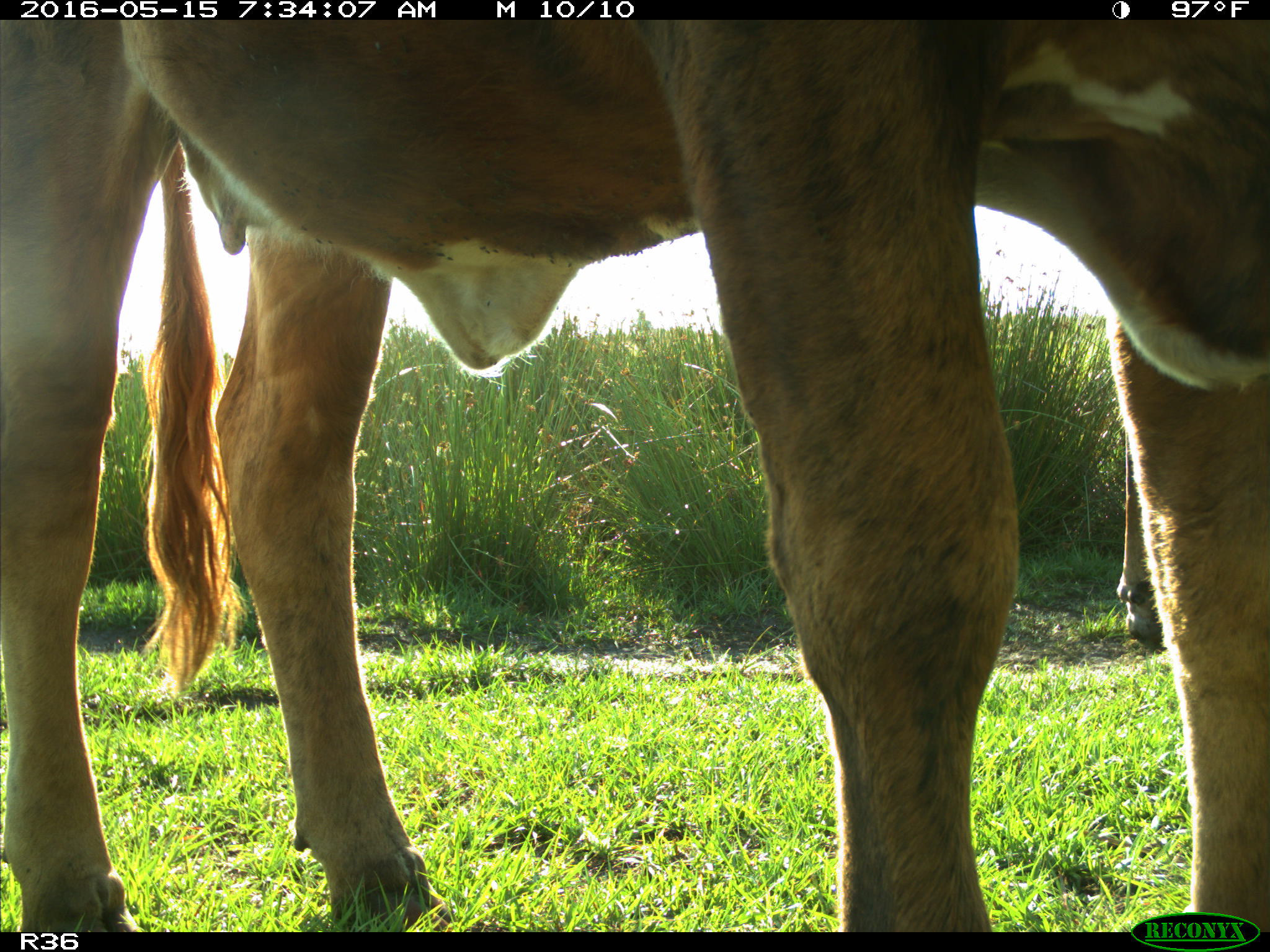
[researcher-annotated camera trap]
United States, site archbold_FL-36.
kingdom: Animalia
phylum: Chordata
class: Mammalia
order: Artiodactyla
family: Bovidae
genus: Bos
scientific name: Bos taurus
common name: domestic cow